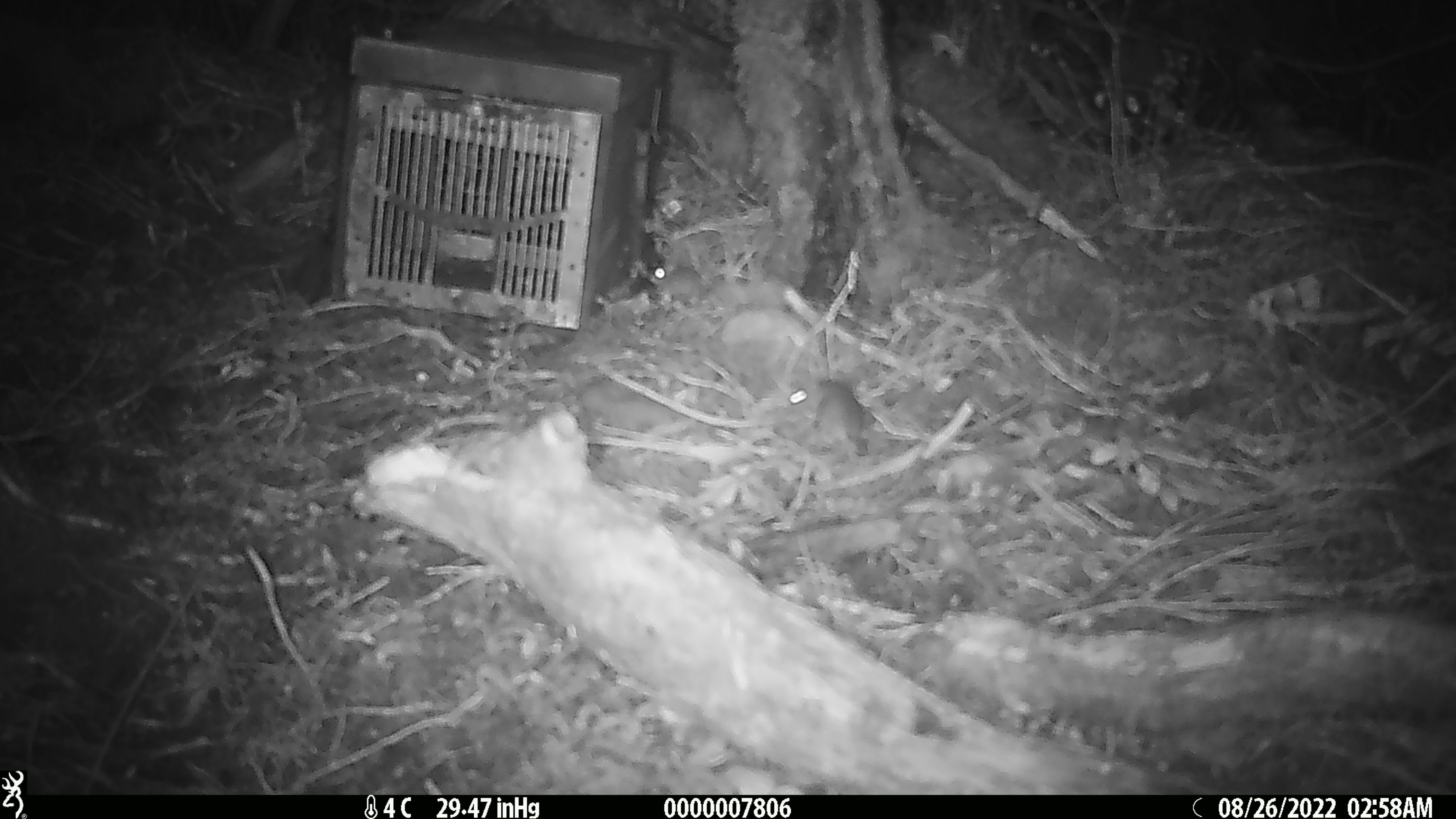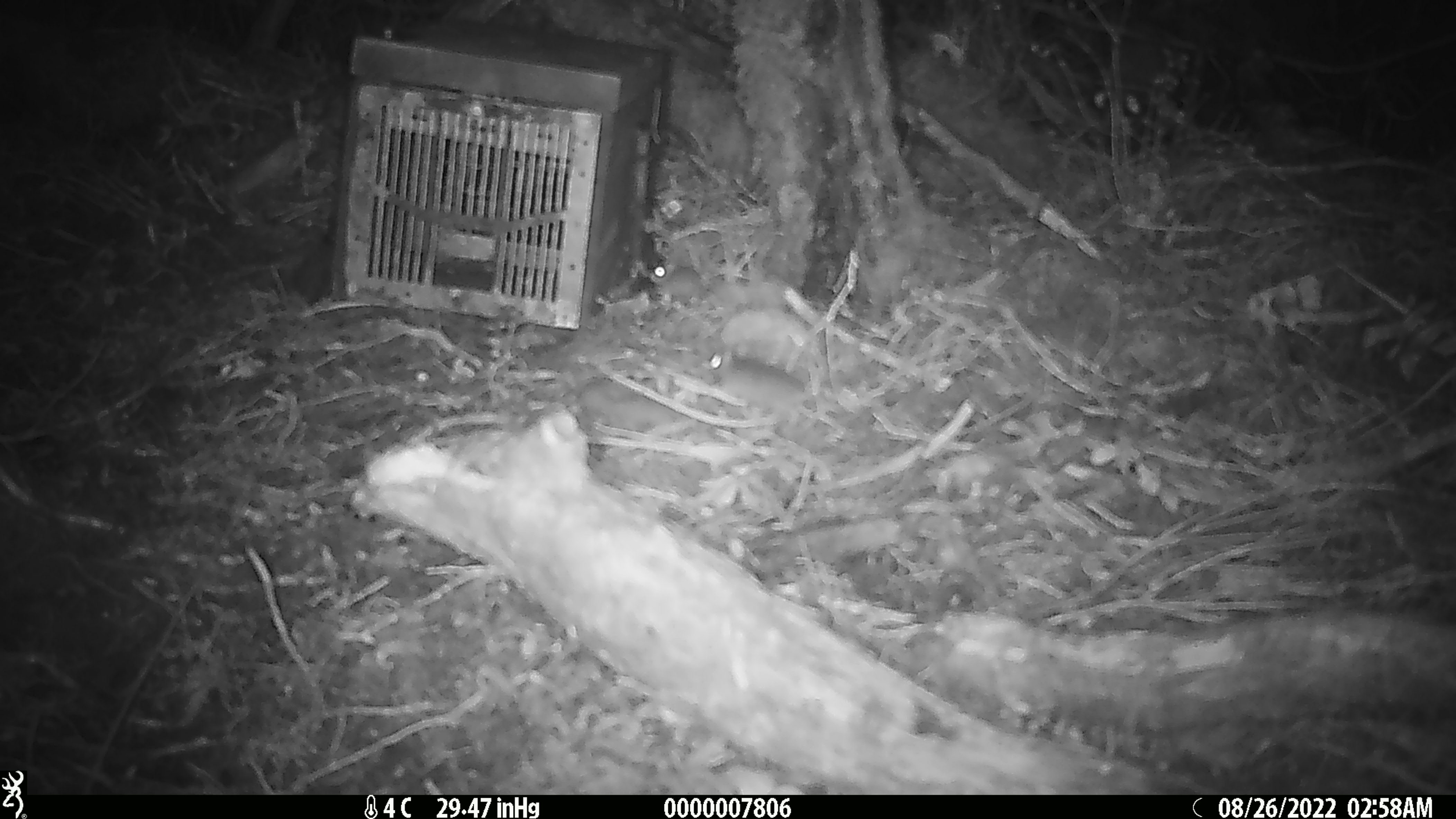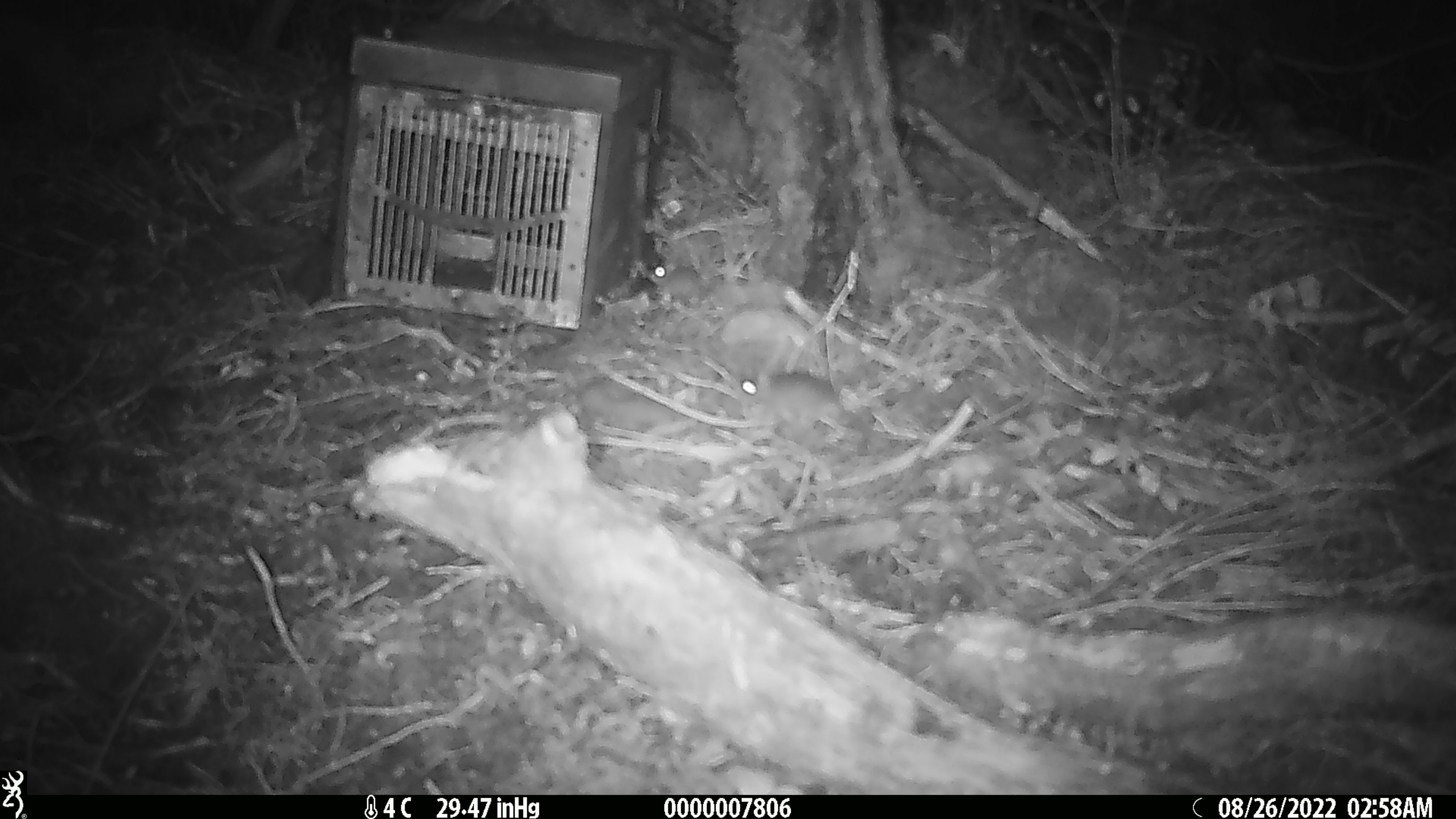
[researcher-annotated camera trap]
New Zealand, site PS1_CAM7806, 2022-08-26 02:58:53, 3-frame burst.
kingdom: Animalia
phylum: Chordata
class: Mammalia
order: Rodentia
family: Muridae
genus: Mus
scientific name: Mus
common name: mouse